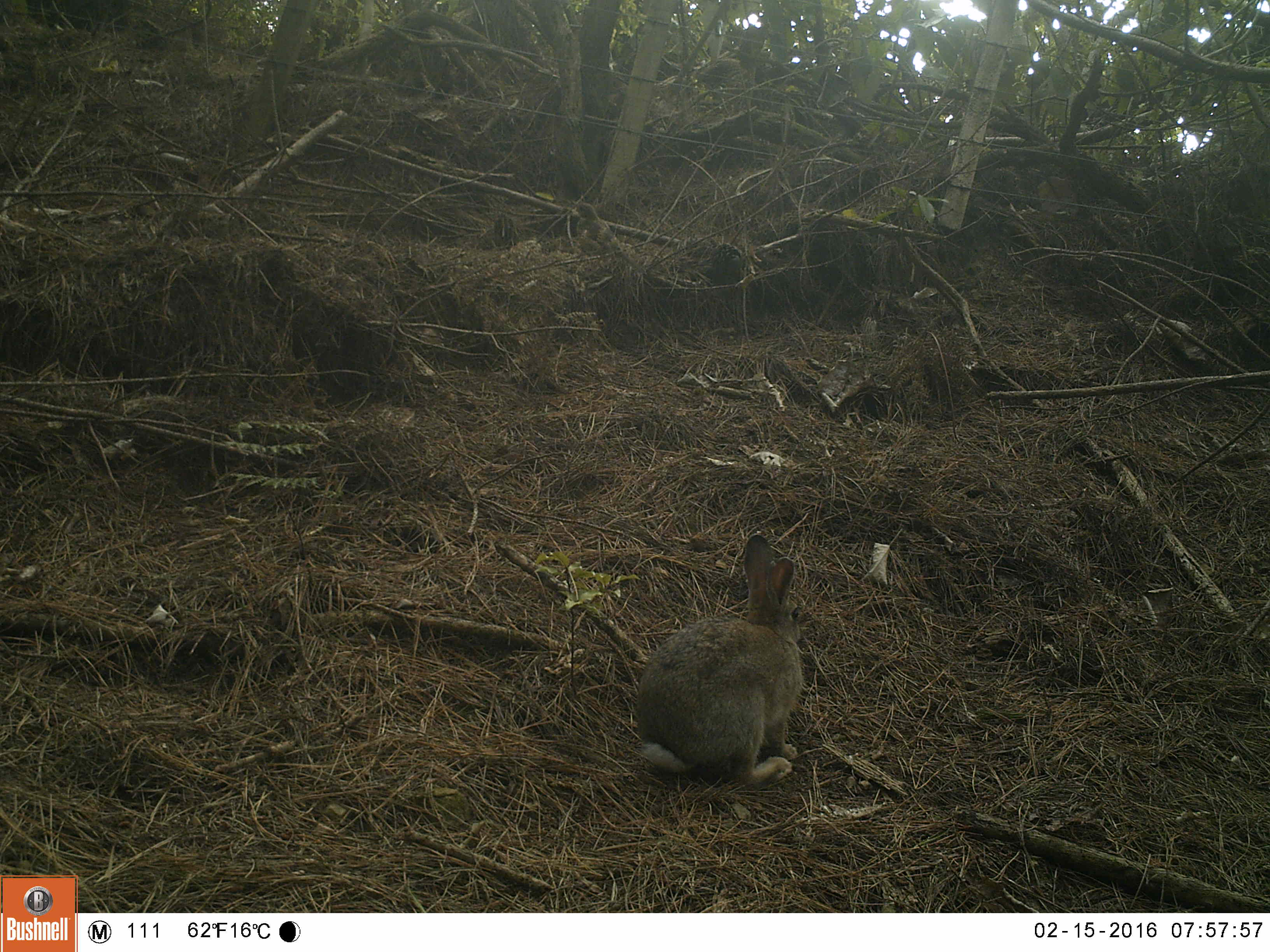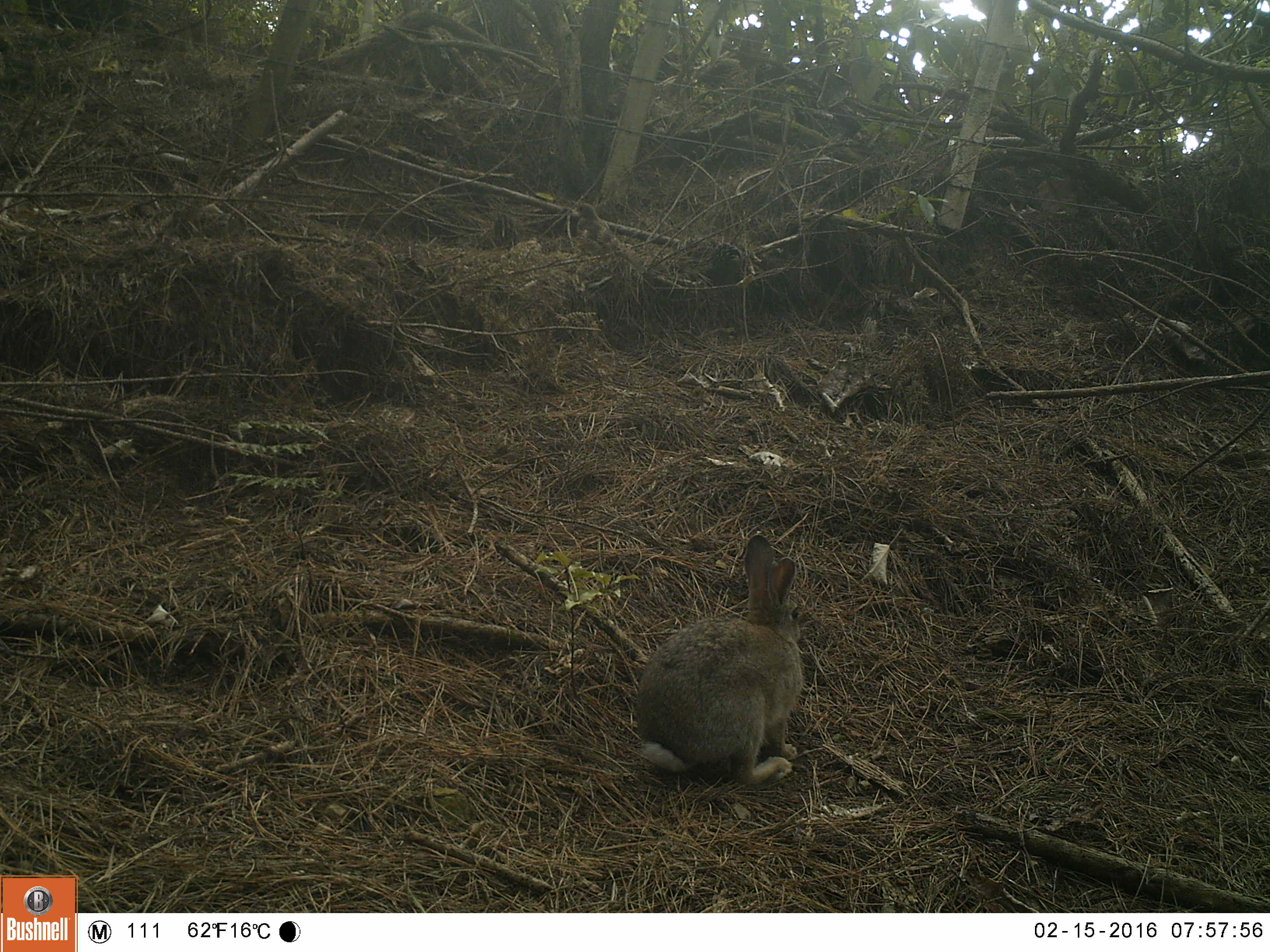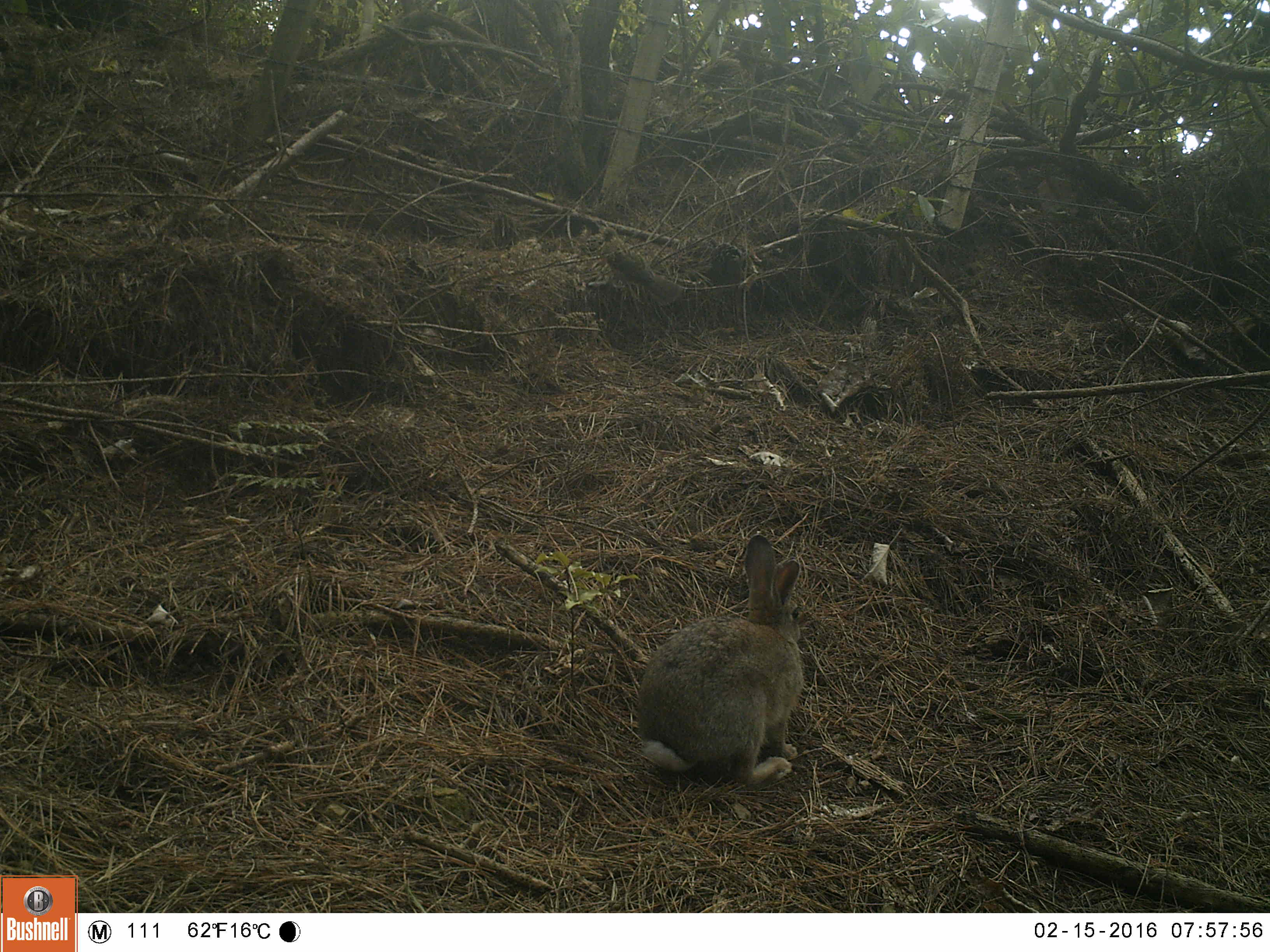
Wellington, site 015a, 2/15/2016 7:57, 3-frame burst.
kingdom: Animalia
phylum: Chordata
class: Mammalia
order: Lagomorpha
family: Leporidae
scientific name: Leporidae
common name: rabbit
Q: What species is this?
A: Rabbit (Leporidae).